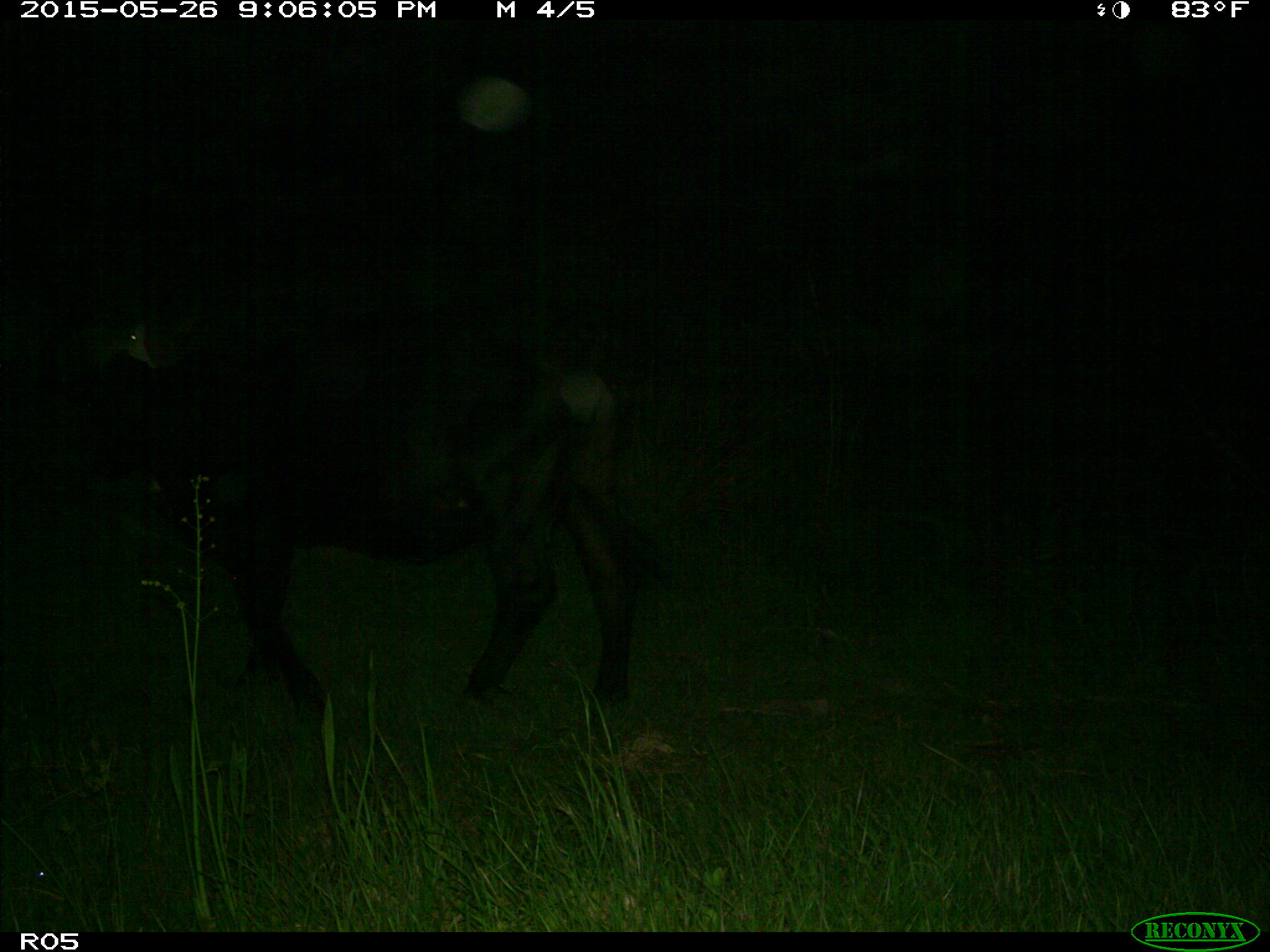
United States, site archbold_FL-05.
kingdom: Animalia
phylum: Chordata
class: Mammalia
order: Artiodactyla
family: Bovidae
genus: Bos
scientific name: Bos taurus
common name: domestic cow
Bos taurus (domestic cow).